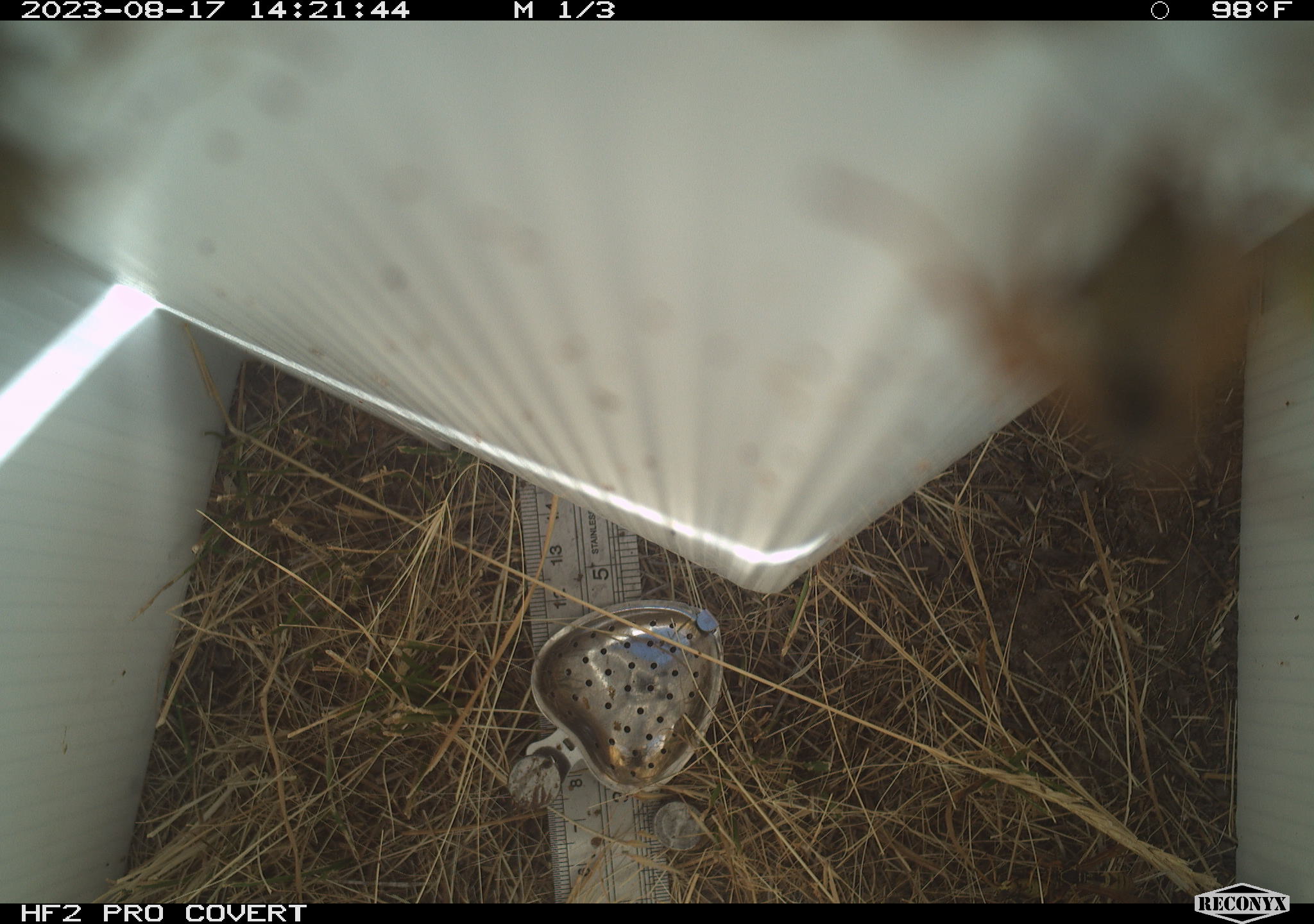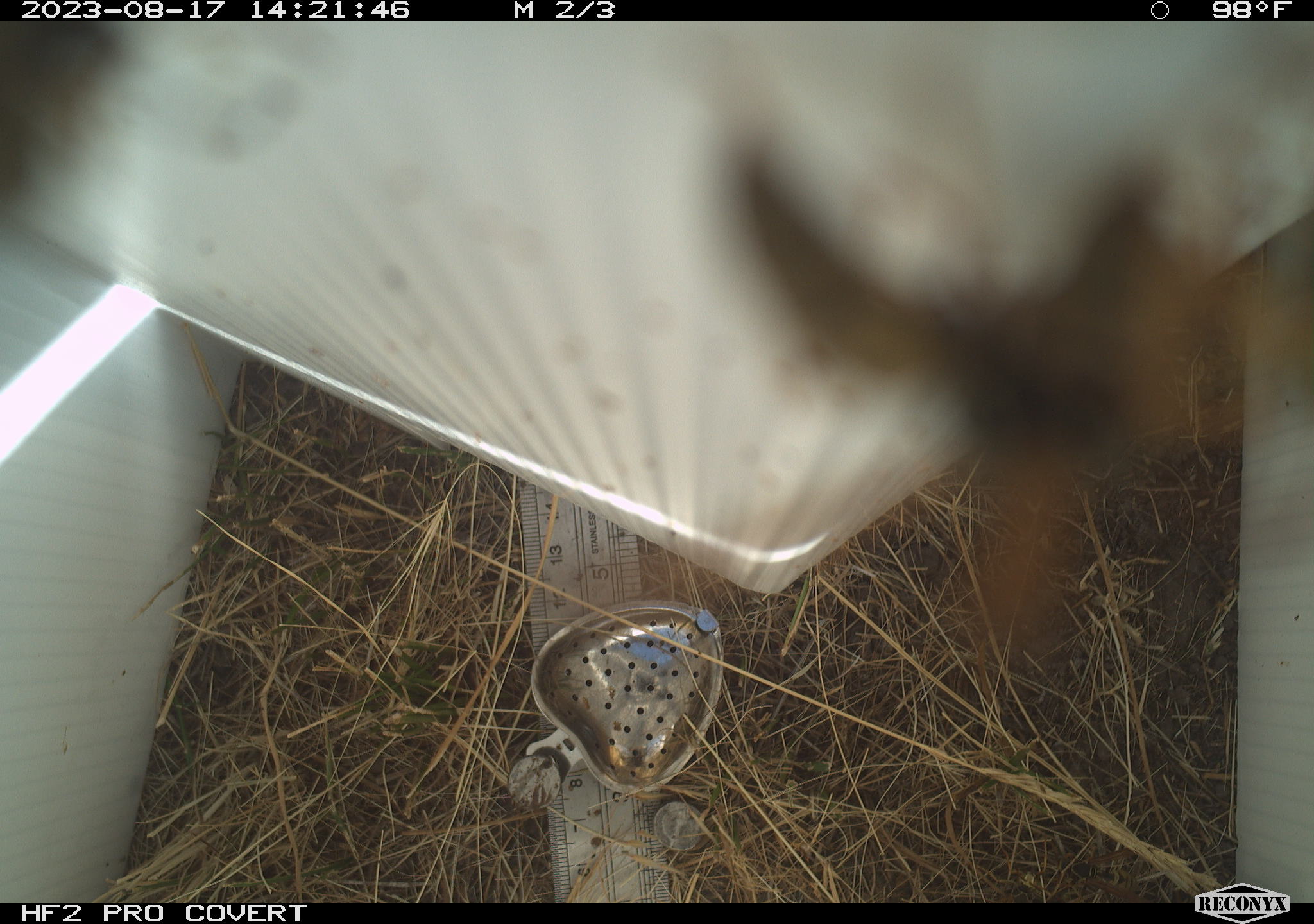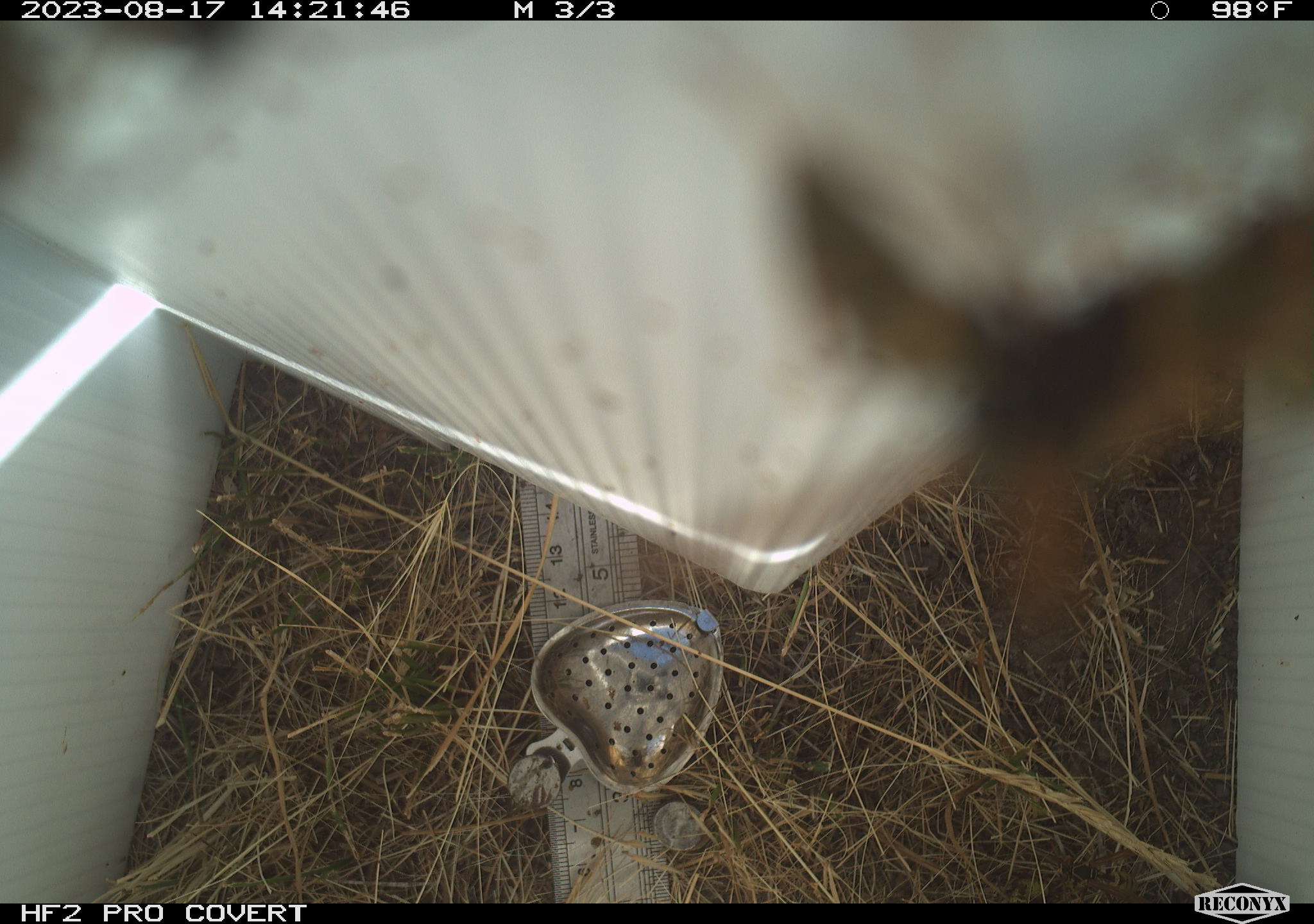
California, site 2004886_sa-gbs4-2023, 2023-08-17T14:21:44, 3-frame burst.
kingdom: Animalia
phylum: Arthropoda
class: Insecta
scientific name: Insecta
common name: insect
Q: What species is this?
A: Insect (Insecta).